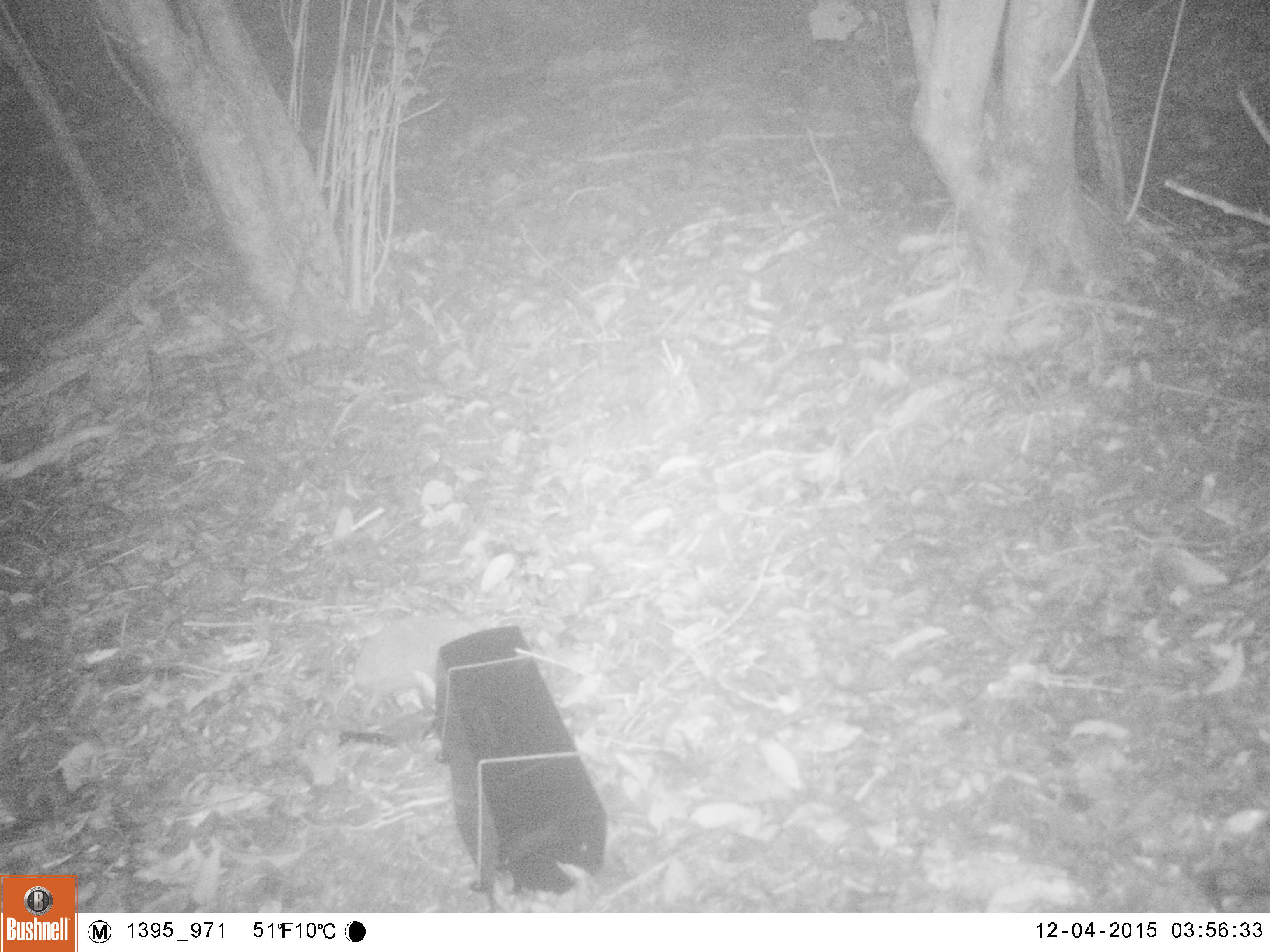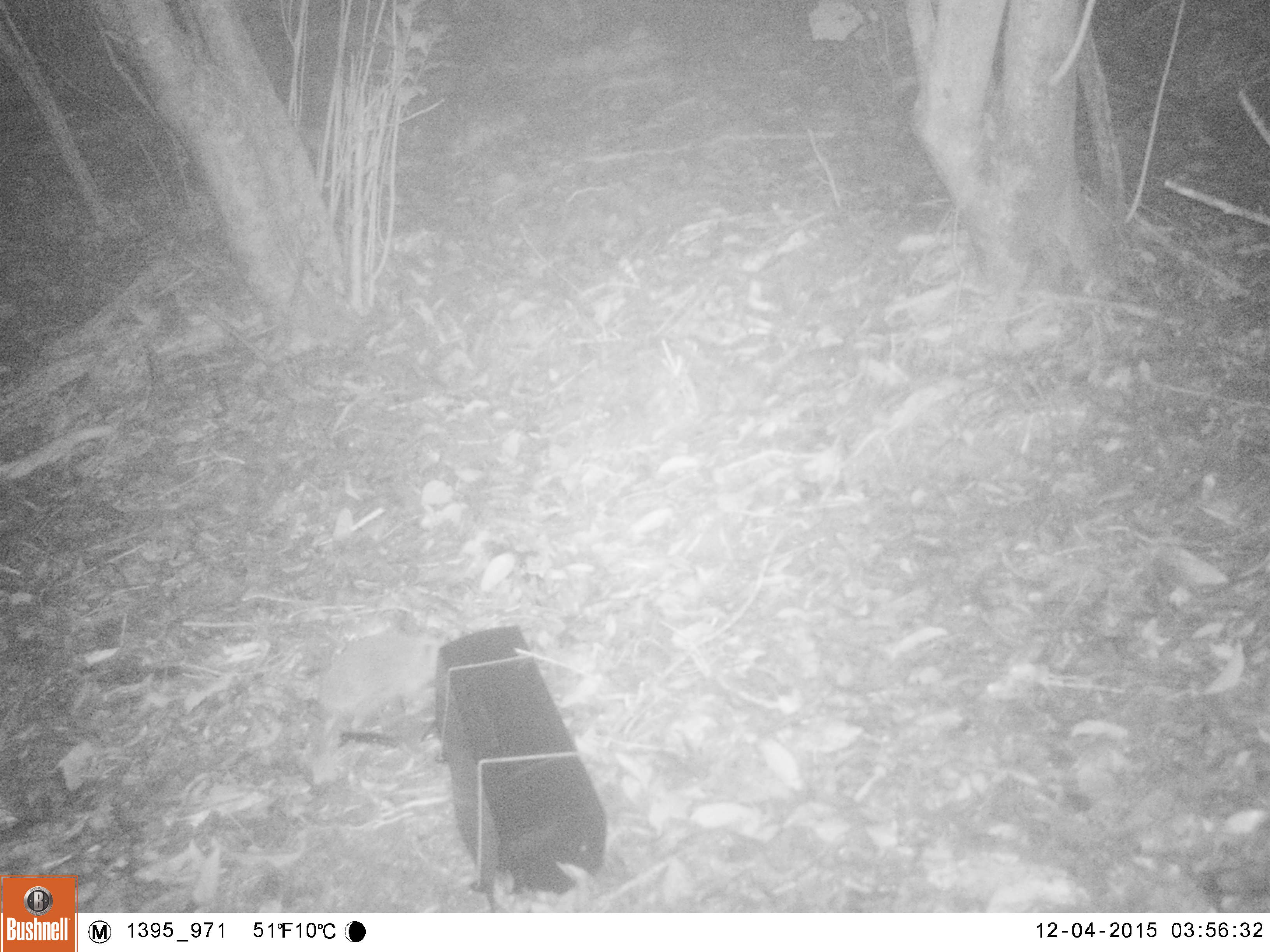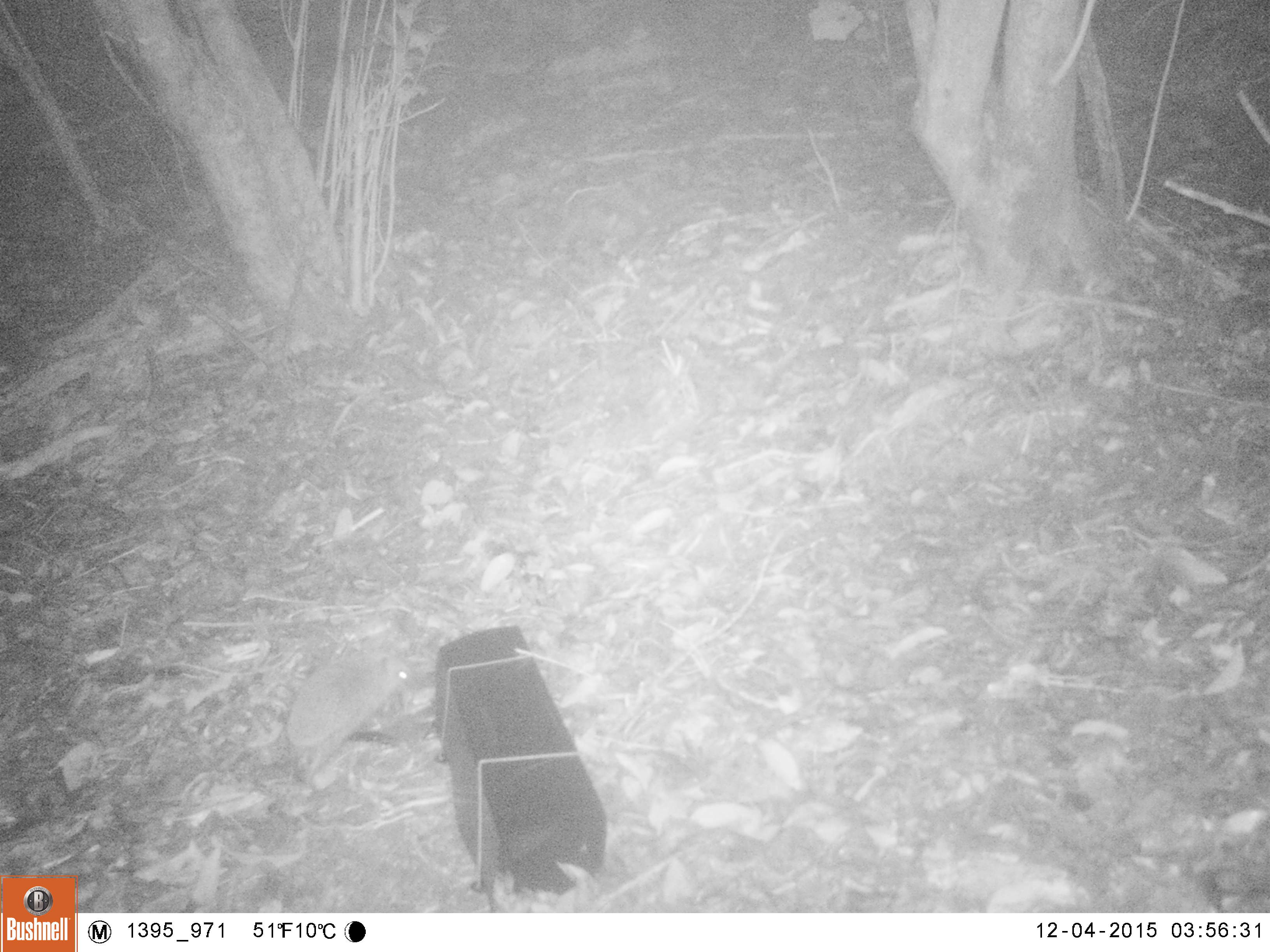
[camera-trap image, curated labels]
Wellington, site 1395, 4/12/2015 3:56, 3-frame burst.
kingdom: Animalia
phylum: Chordata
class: Mammalia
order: Eulipotyphla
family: Erinaceidae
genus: Erinaceus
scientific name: Erinaceus europaeus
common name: hedgehog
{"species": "hedgehog (Erinaceus europaeus)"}